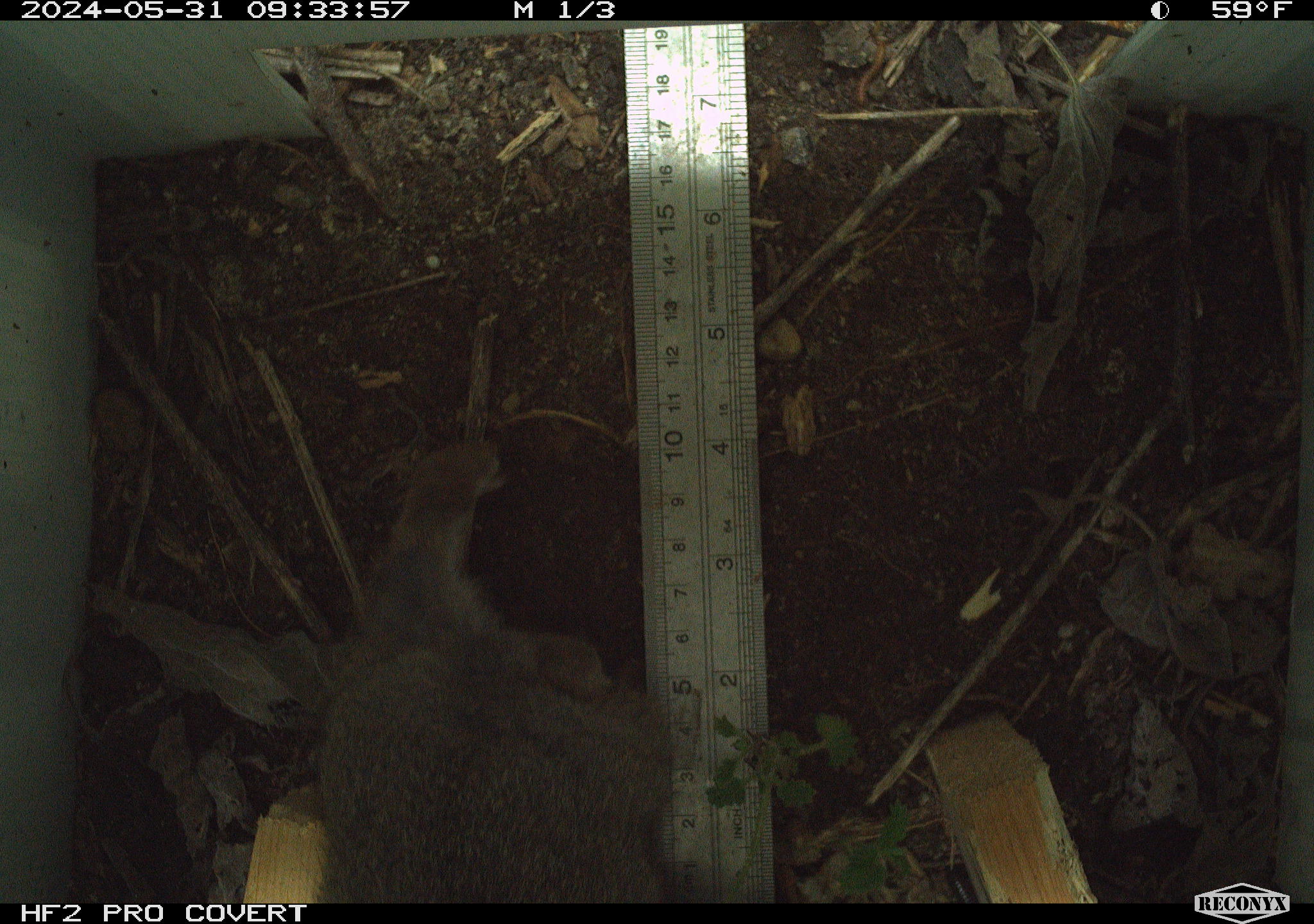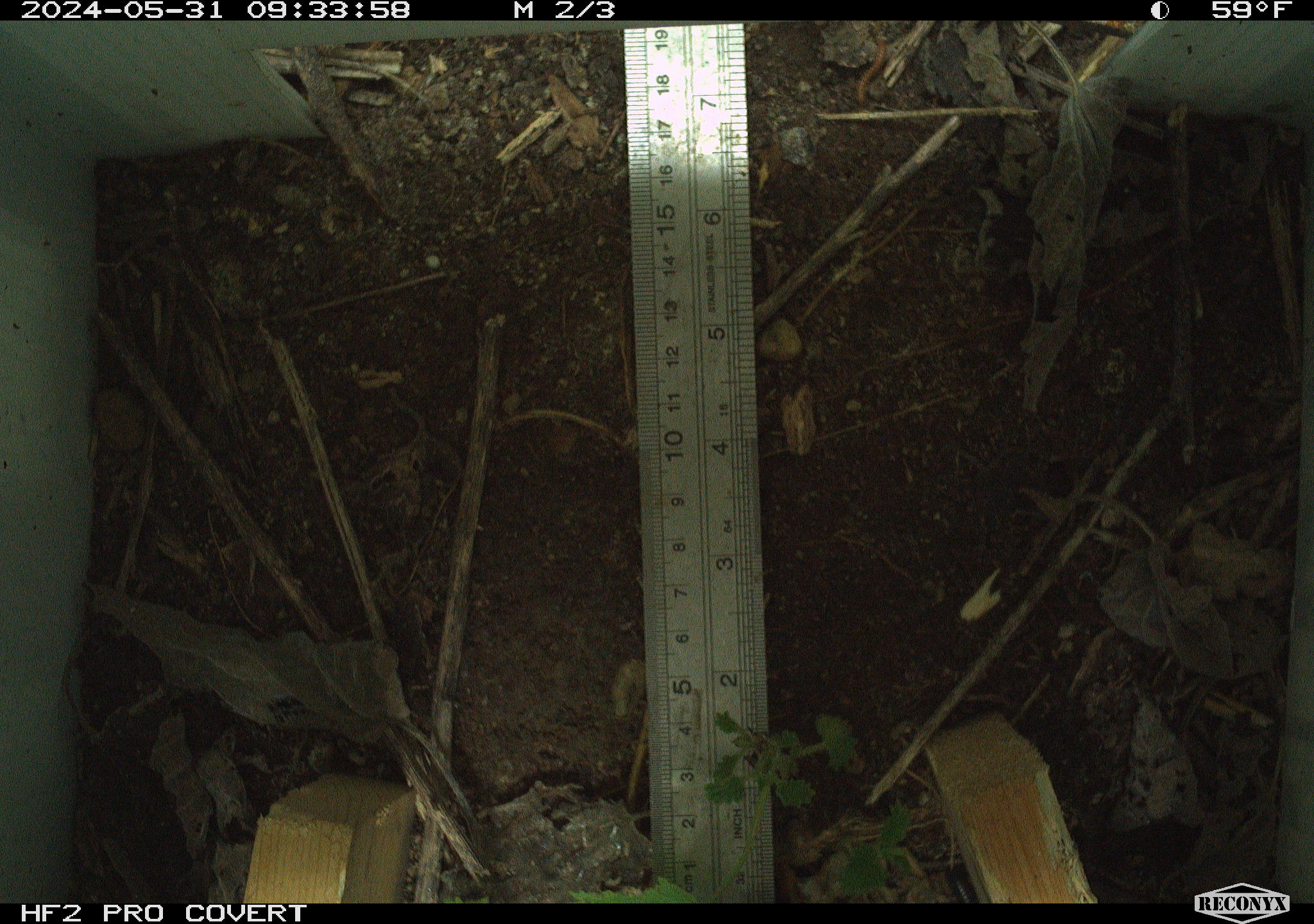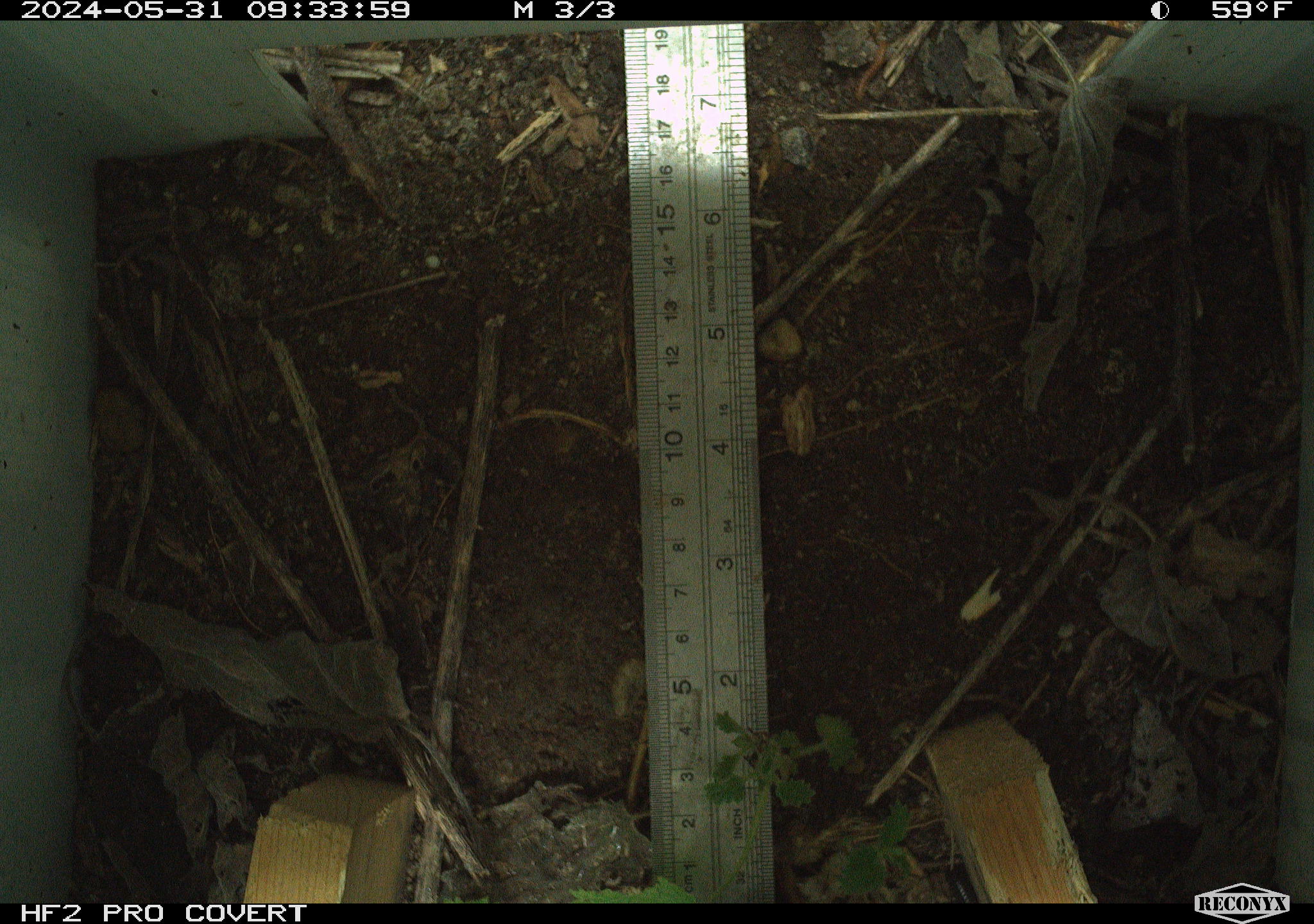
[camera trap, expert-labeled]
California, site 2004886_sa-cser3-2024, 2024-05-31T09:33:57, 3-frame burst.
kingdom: Animalia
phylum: Chordata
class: Mammalia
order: Lagomorpha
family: Leporidae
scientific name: Leporidae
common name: rabbit or hare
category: rabbit and hare family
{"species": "rabbit and hare family (rabbit or hare) (Leporidae)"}